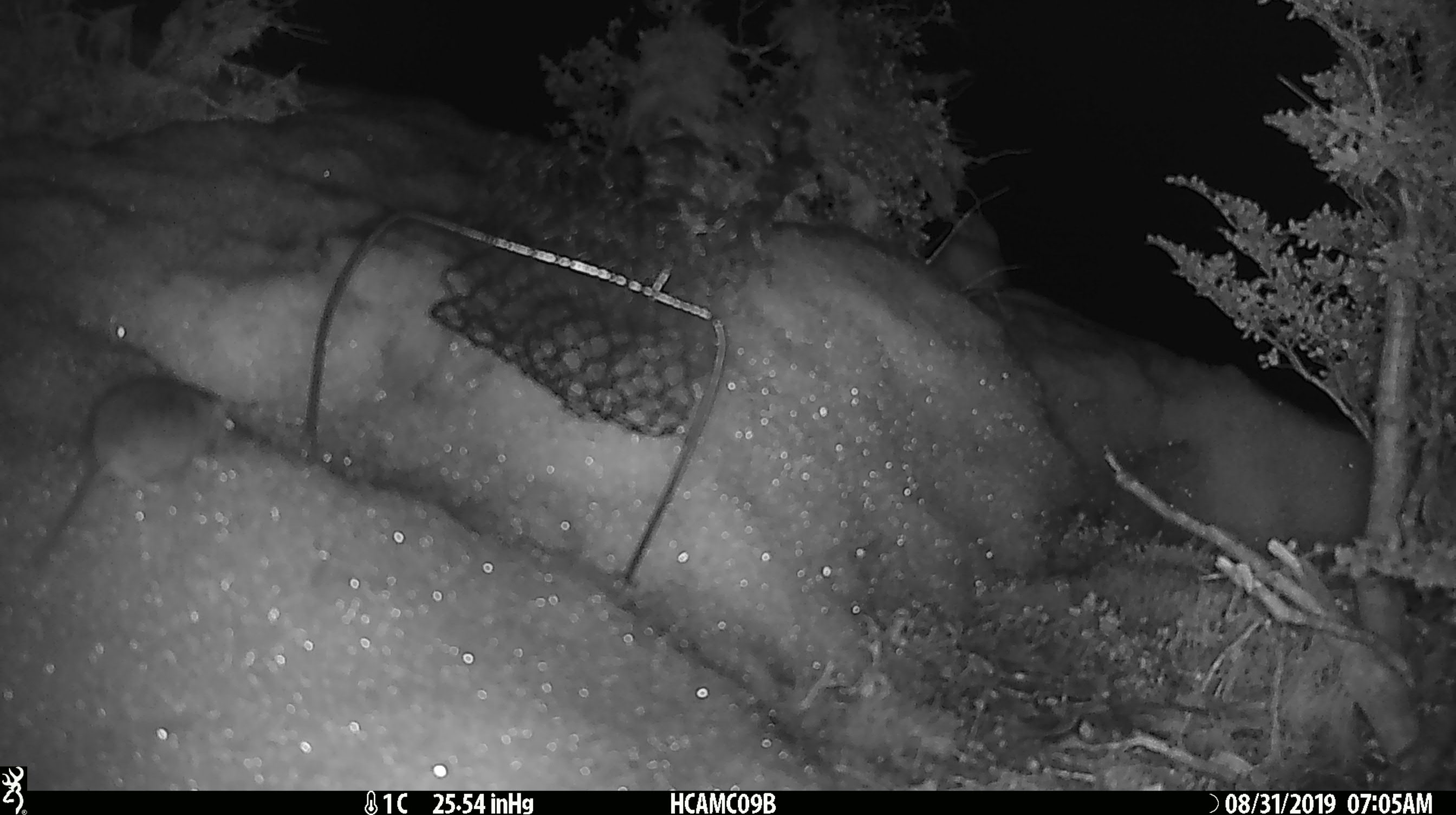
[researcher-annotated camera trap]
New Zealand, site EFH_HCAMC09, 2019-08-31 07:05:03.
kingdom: Animalia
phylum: Chordata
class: Mammalia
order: Rodentia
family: Muridae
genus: Mus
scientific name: Mus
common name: mouse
Mouse (Mus).